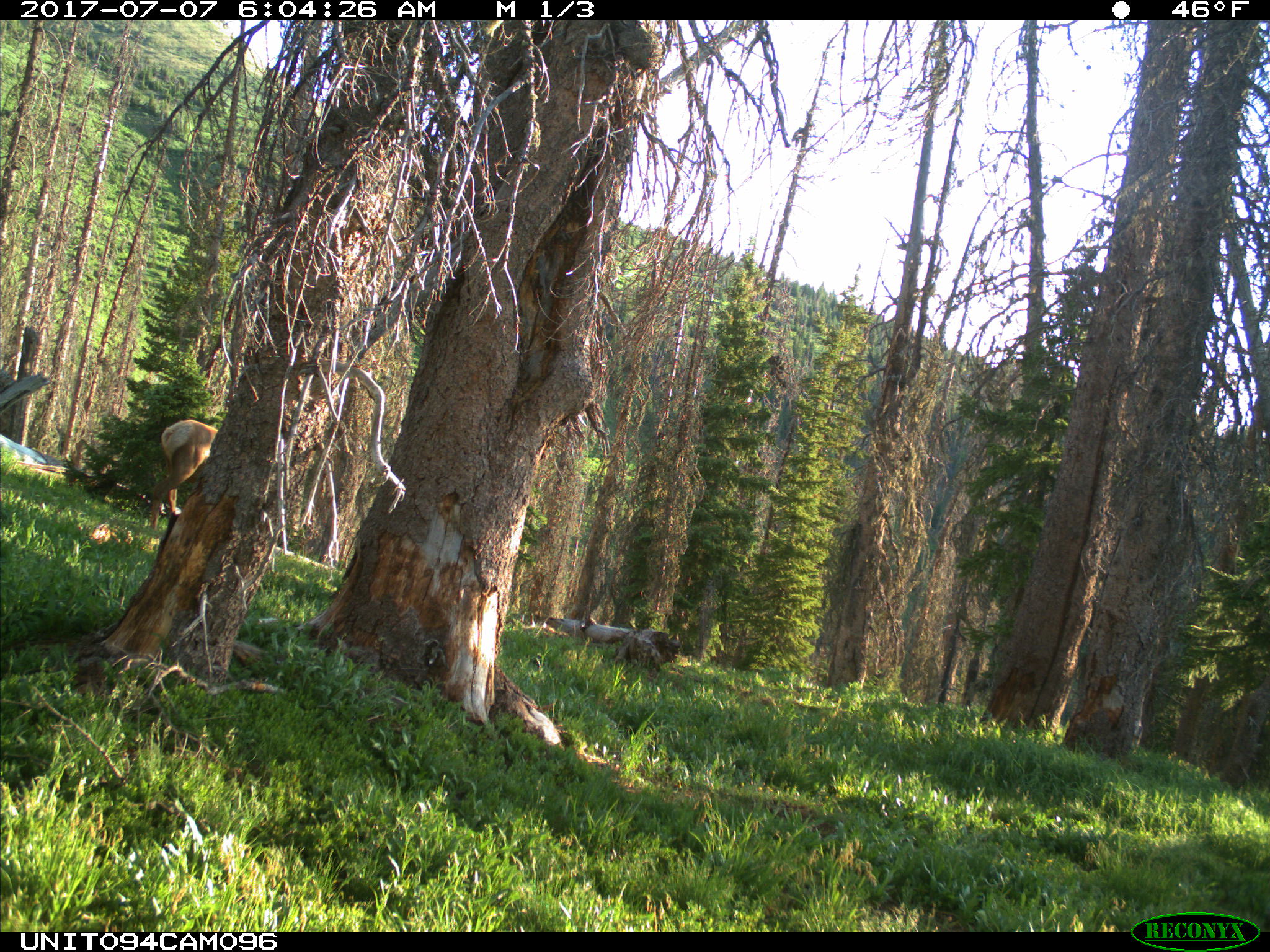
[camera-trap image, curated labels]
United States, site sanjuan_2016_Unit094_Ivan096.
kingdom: Animalia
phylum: Chordata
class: Mammalia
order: Artiodactyla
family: Cervidae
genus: Cervus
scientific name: Cervus elaphus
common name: red deer